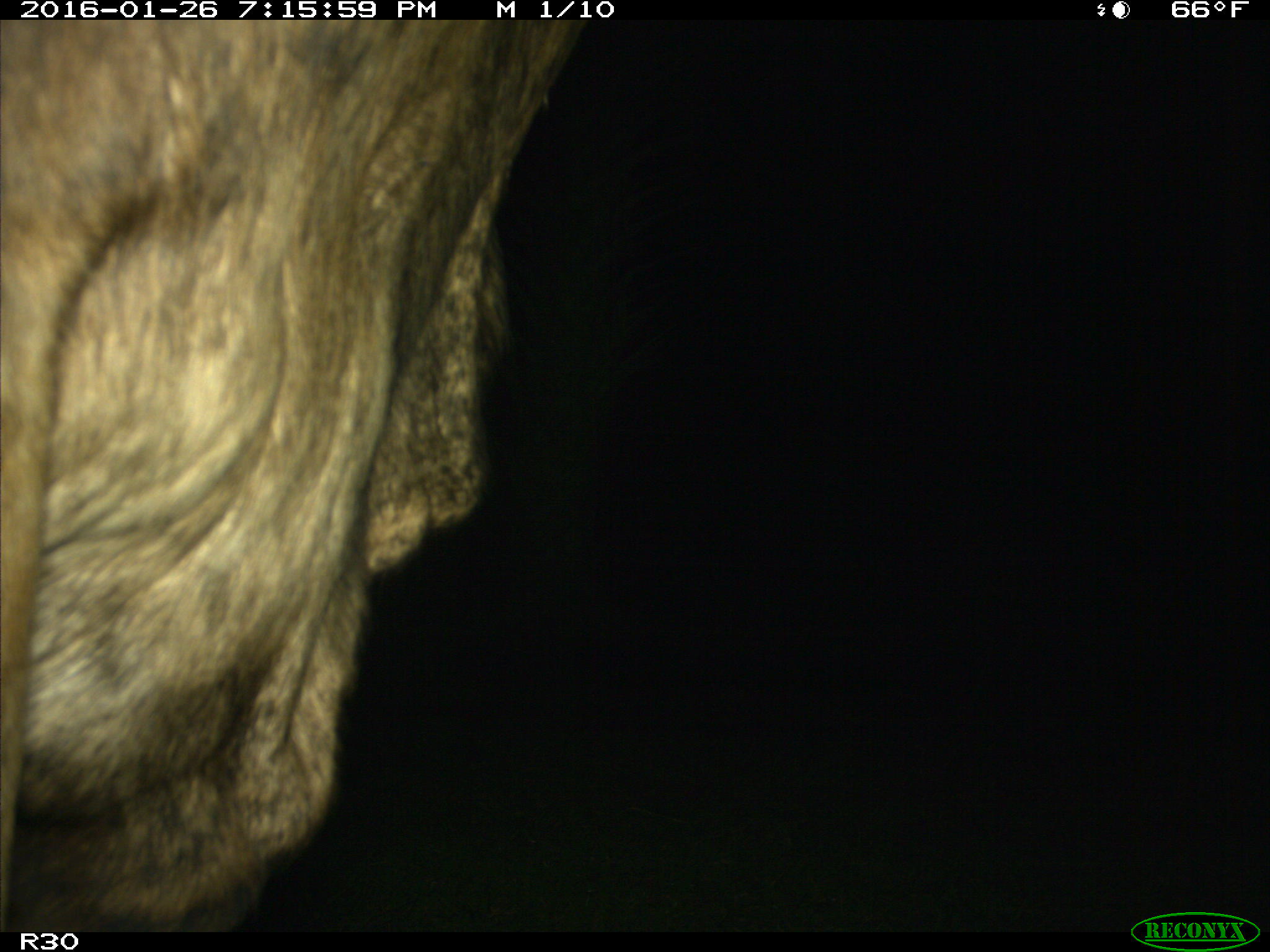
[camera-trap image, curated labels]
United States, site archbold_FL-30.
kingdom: Animalia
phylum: Chordata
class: Mammalia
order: Artiodactyla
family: Bovidae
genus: Bos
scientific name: Bos taurus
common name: domestic cow